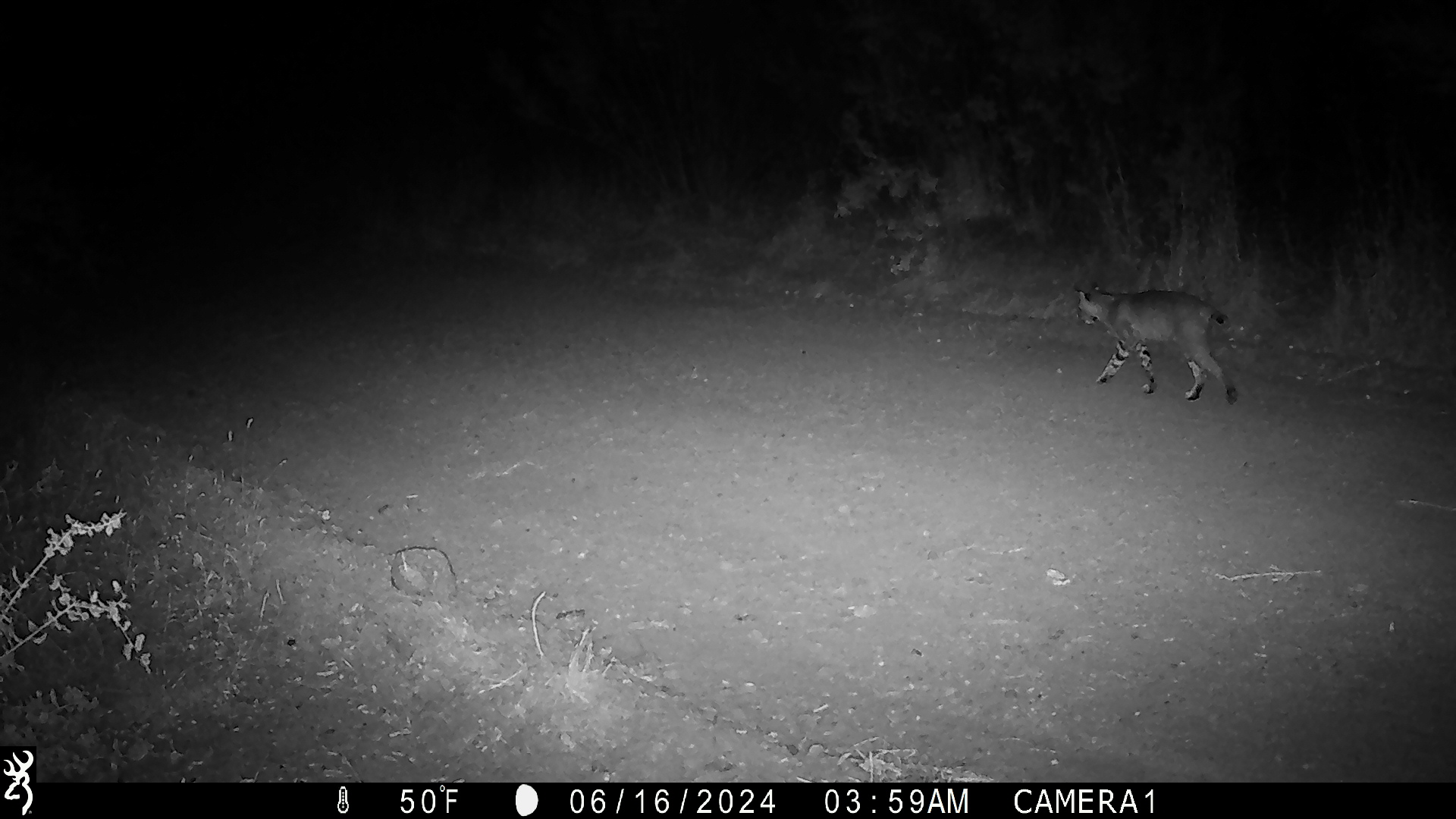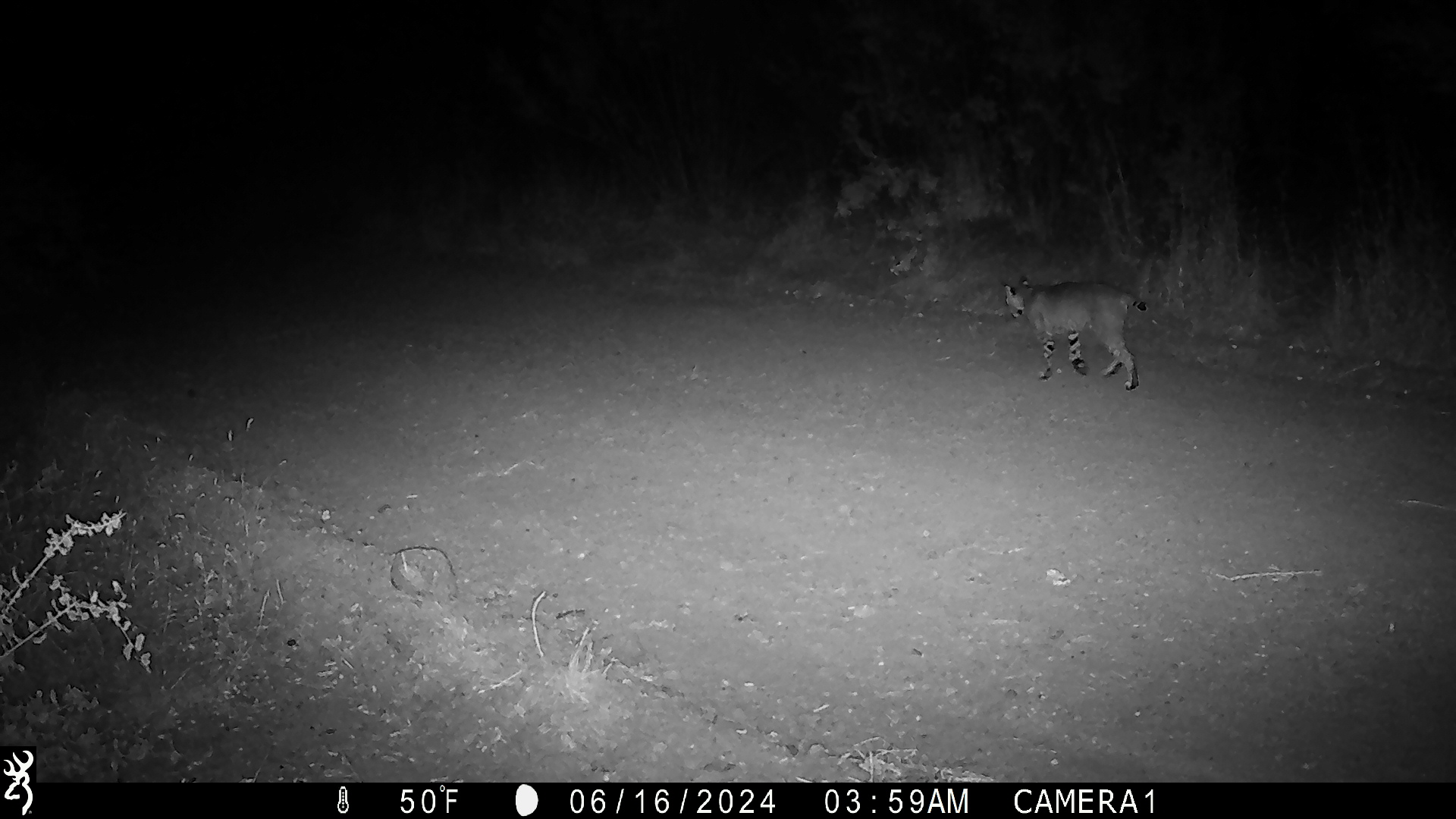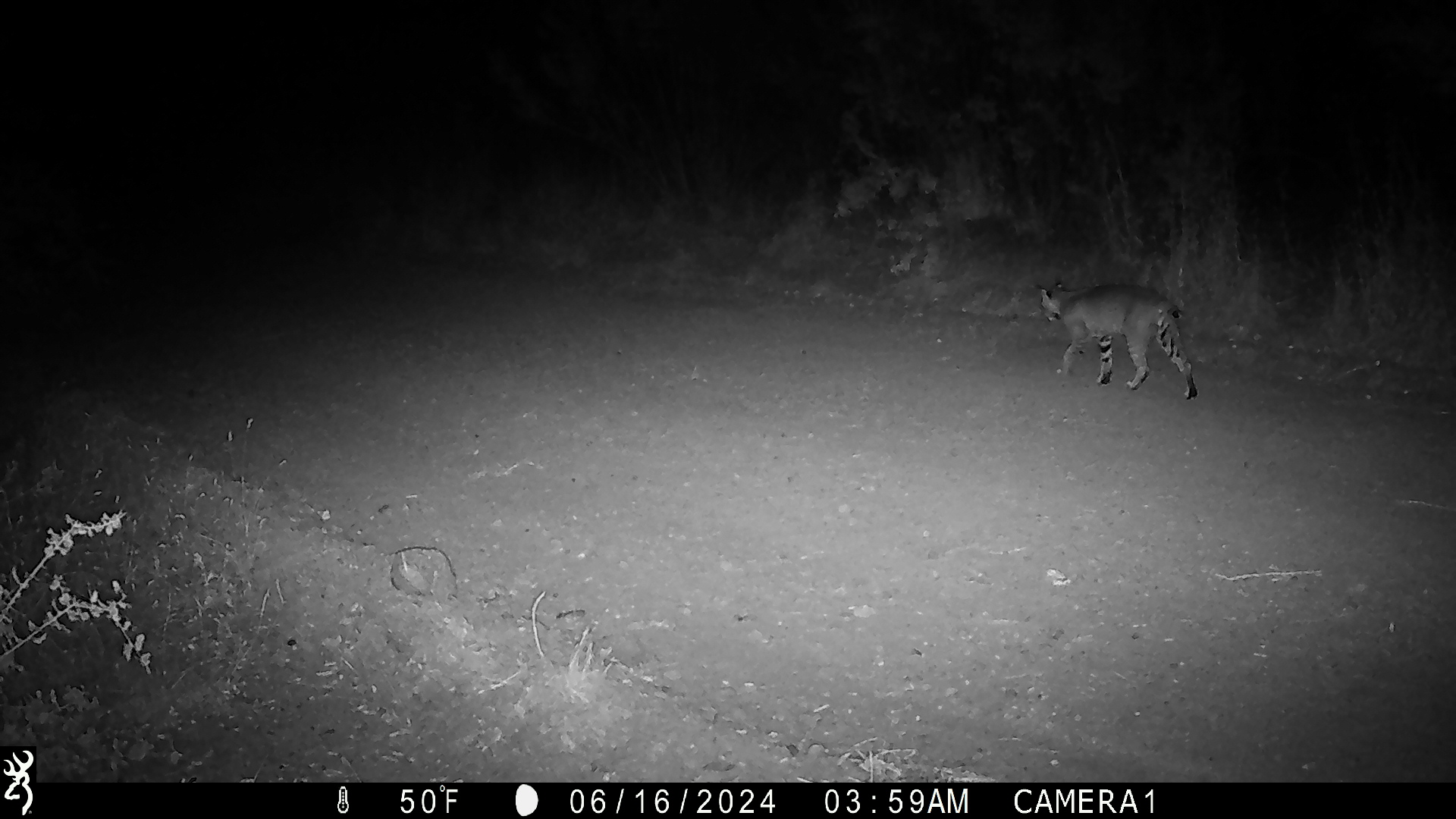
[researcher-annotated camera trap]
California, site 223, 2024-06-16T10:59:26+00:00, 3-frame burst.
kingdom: Animalia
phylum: Chordata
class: Mammalia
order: Carnivora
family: Felidae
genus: Lynx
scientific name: Lynx rufus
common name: bobcat